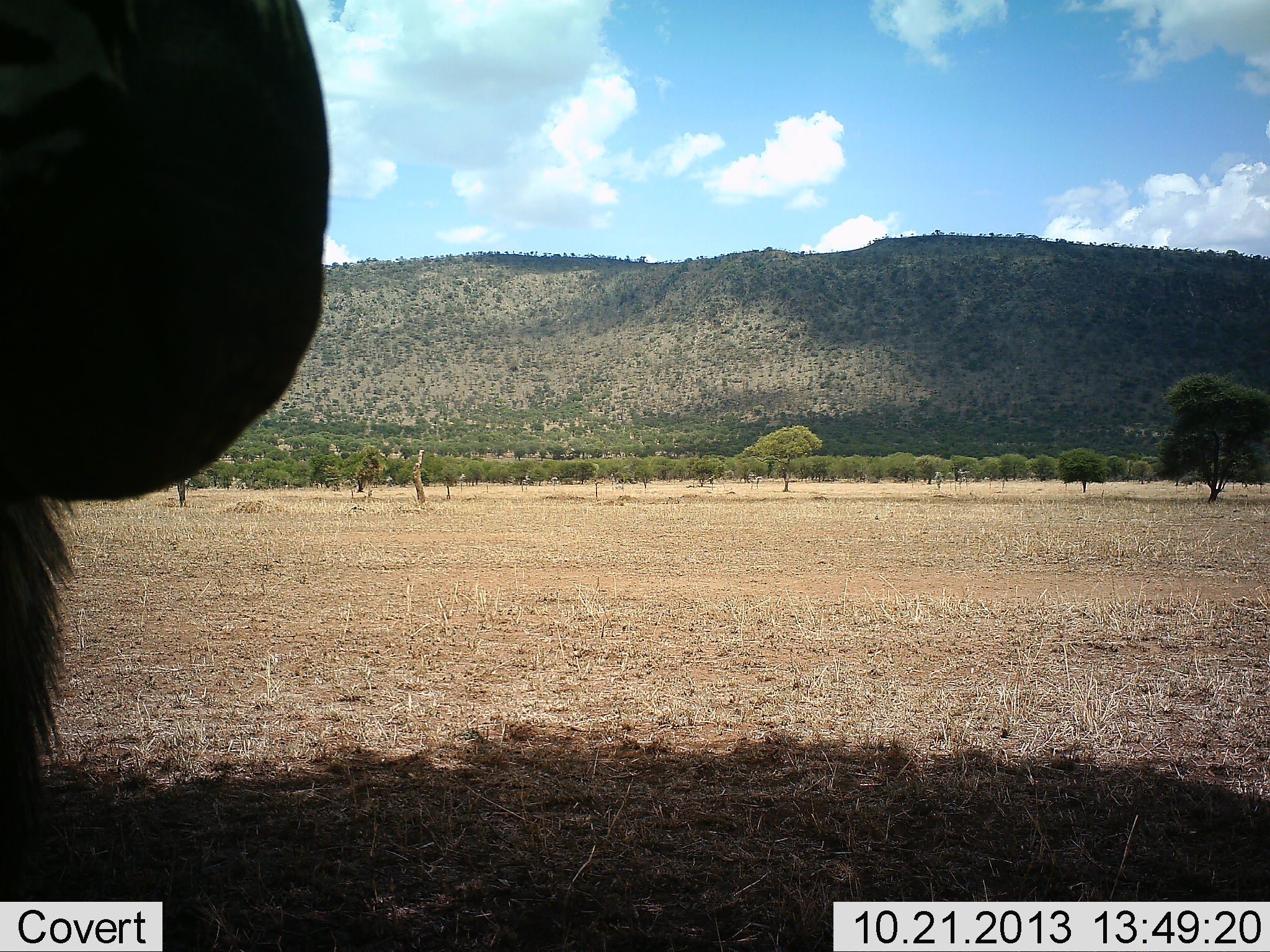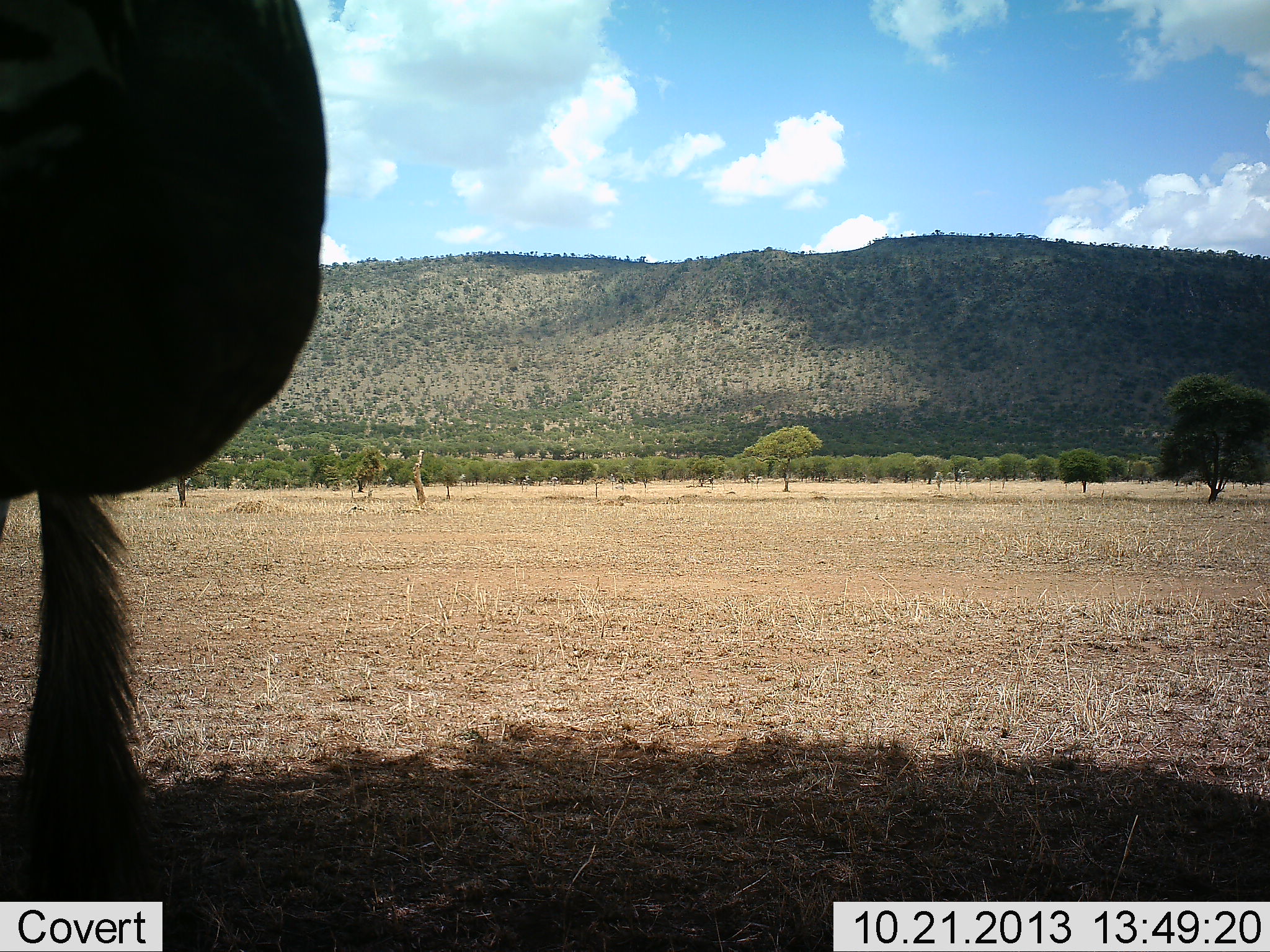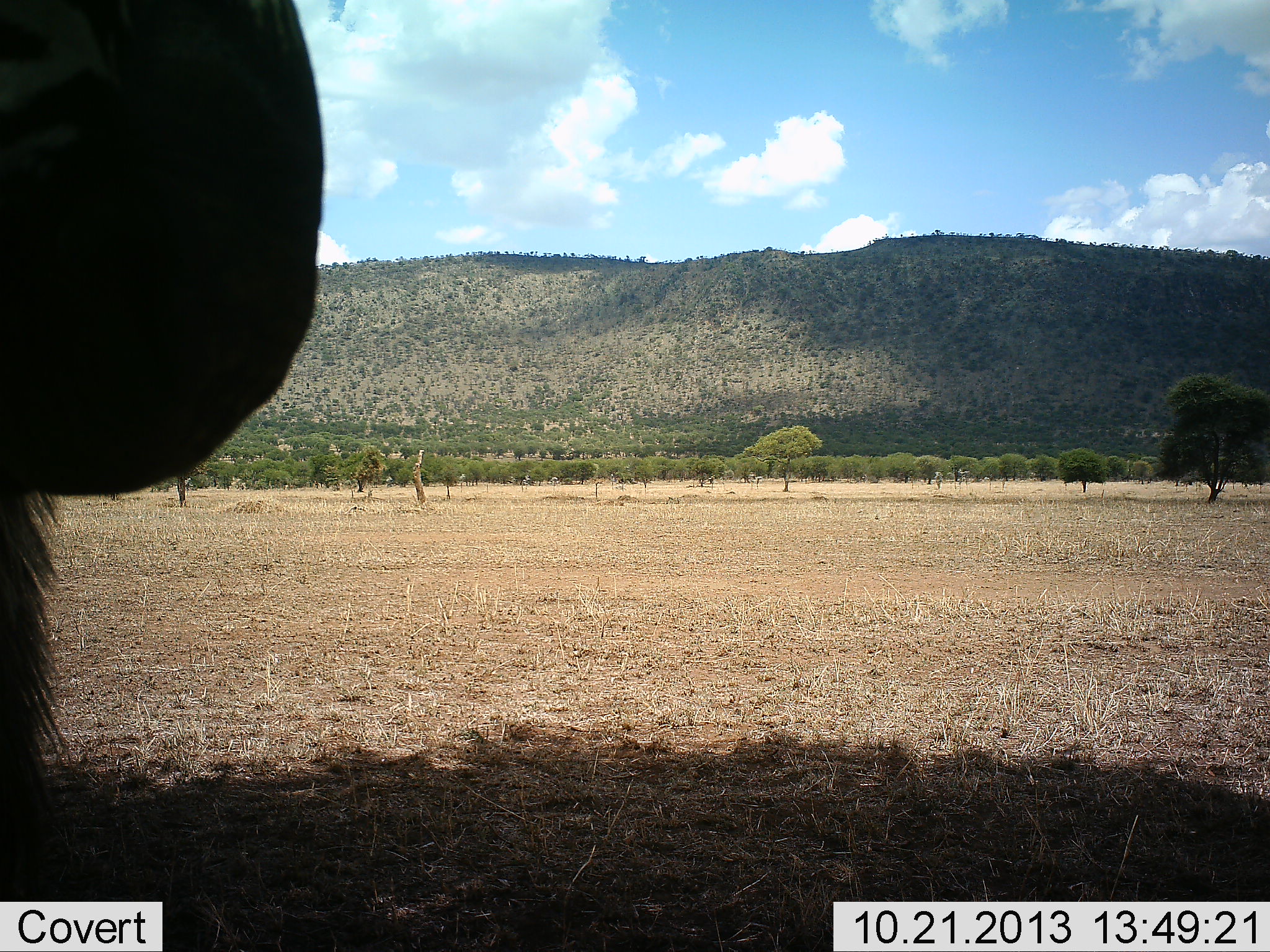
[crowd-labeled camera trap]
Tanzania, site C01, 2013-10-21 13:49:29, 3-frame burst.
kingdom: Animalia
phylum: Chordata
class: Mammalia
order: Perissodactyla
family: Equidae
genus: Equus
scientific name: Equus quagga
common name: plains zebra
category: zebra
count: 1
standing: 100%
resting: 0%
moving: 0%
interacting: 0%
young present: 0%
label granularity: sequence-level